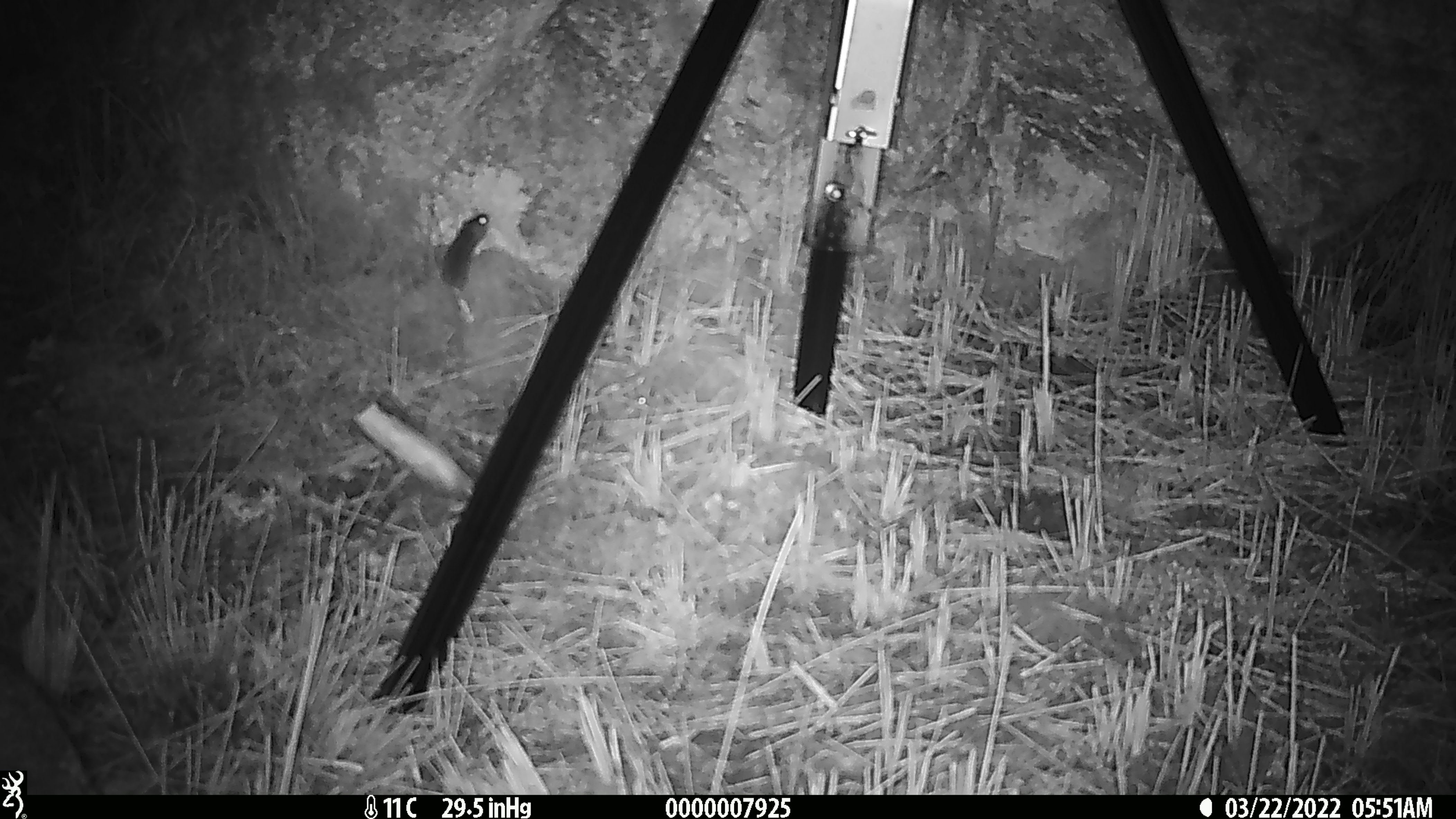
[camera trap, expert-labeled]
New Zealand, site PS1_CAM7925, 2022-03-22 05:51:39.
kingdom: Animalia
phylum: Chordata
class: Mammalia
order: Rodentia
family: Muridae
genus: Mus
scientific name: Mus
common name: mouse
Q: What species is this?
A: Mouse (Mus).